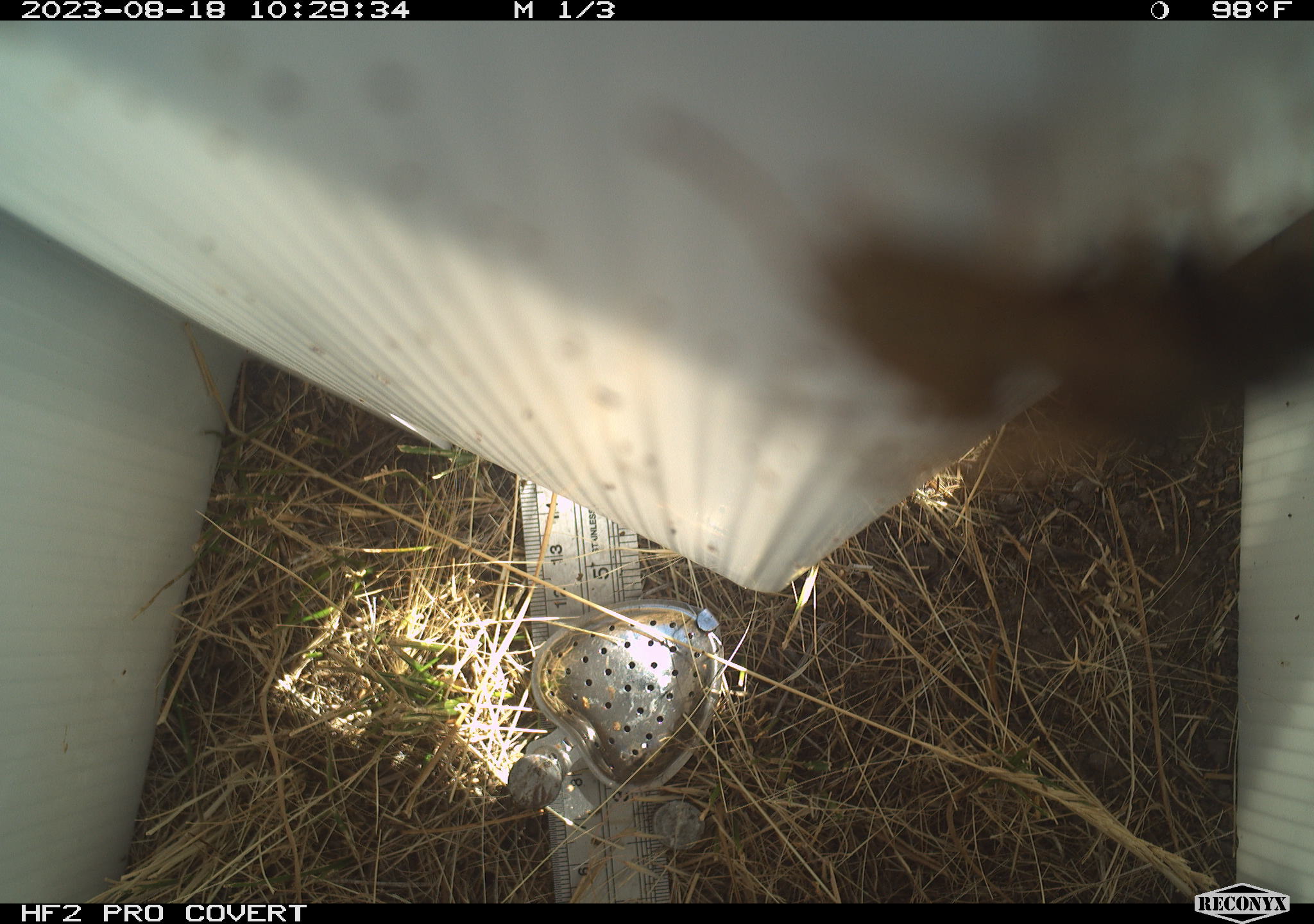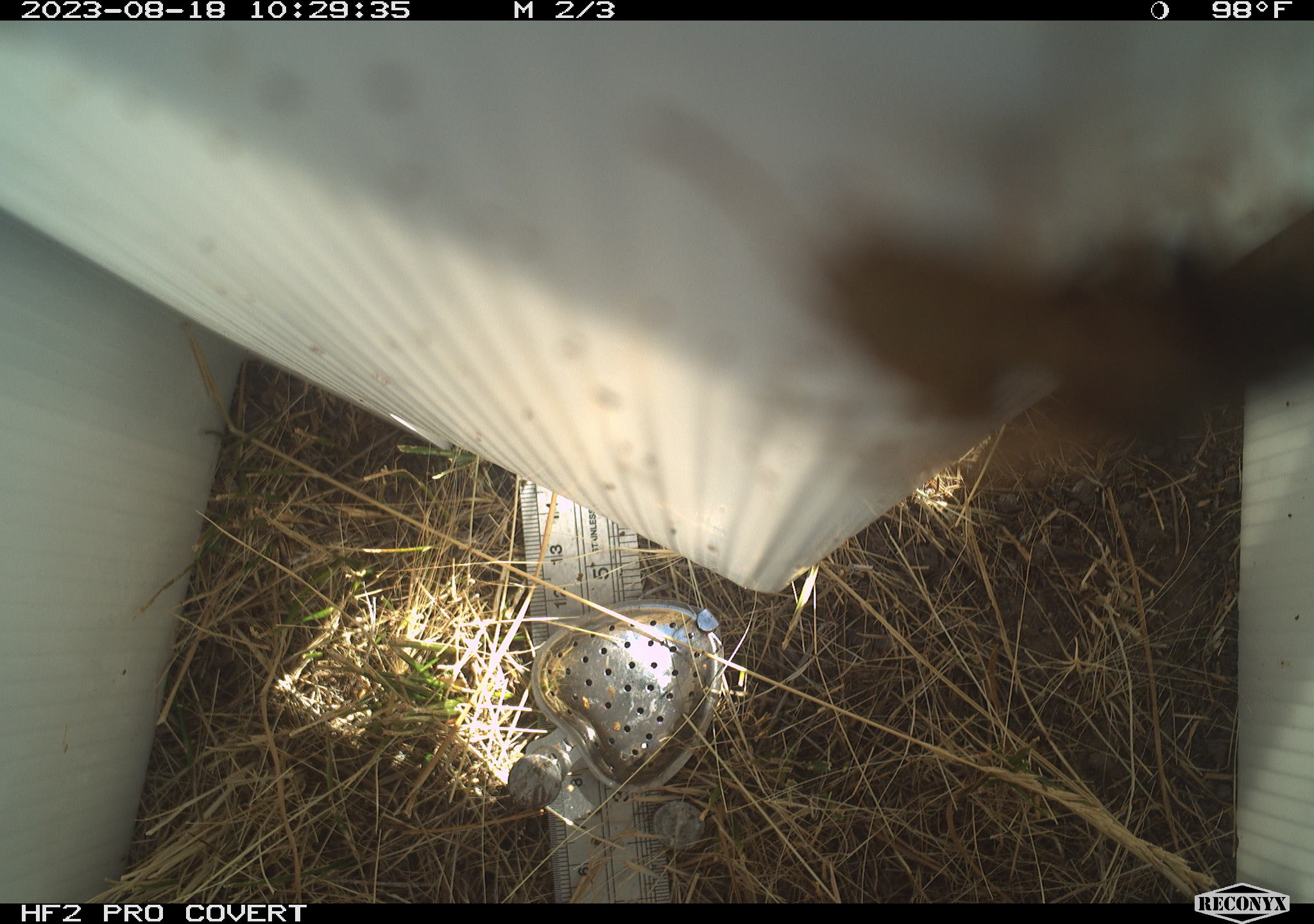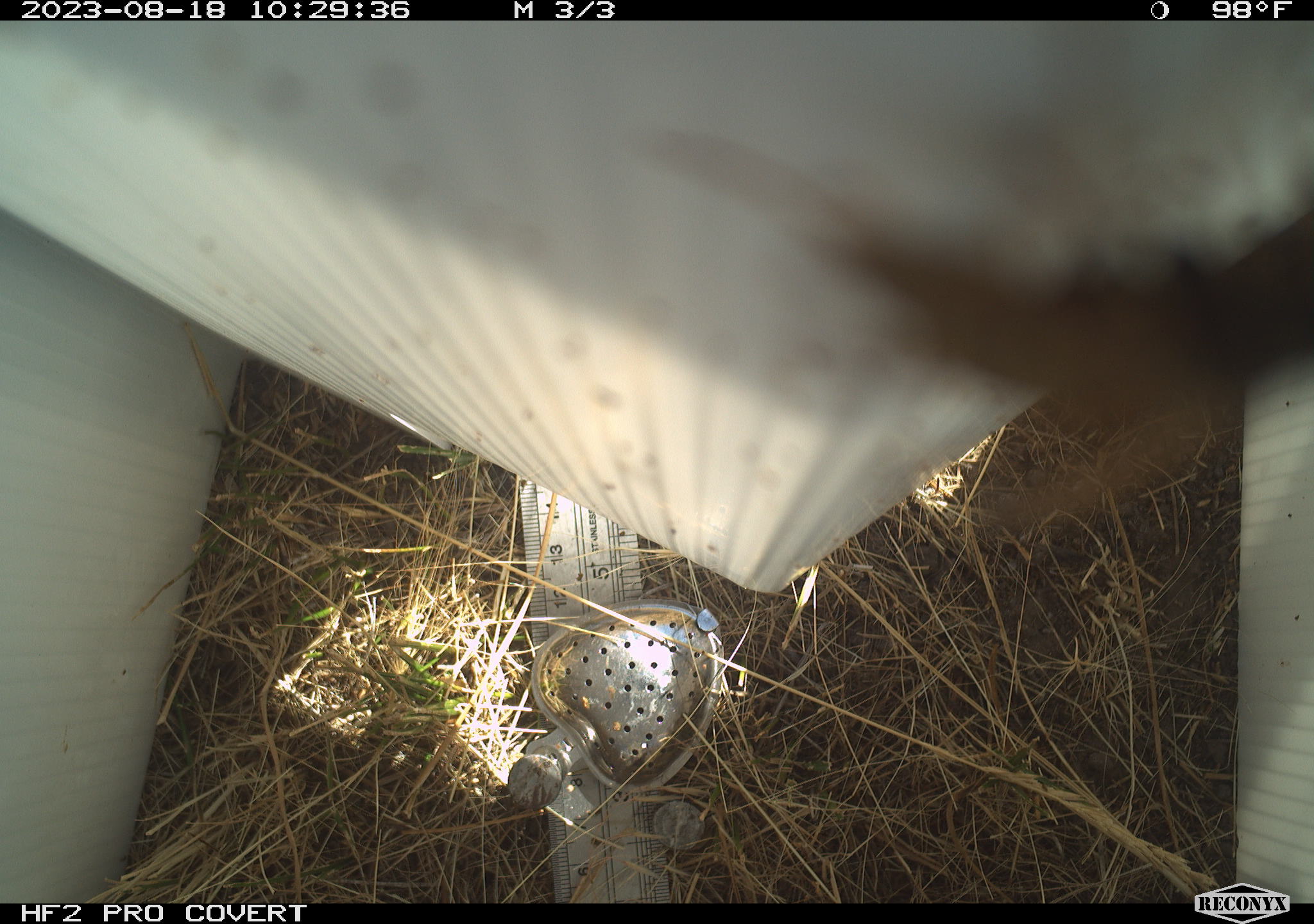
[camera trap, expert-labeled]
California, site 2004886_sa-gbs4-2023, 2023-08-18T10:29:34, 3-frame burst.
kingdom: Animalia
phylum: Arthropoda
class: Insecta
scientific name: Insecta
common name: insect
Insect (Insecta).